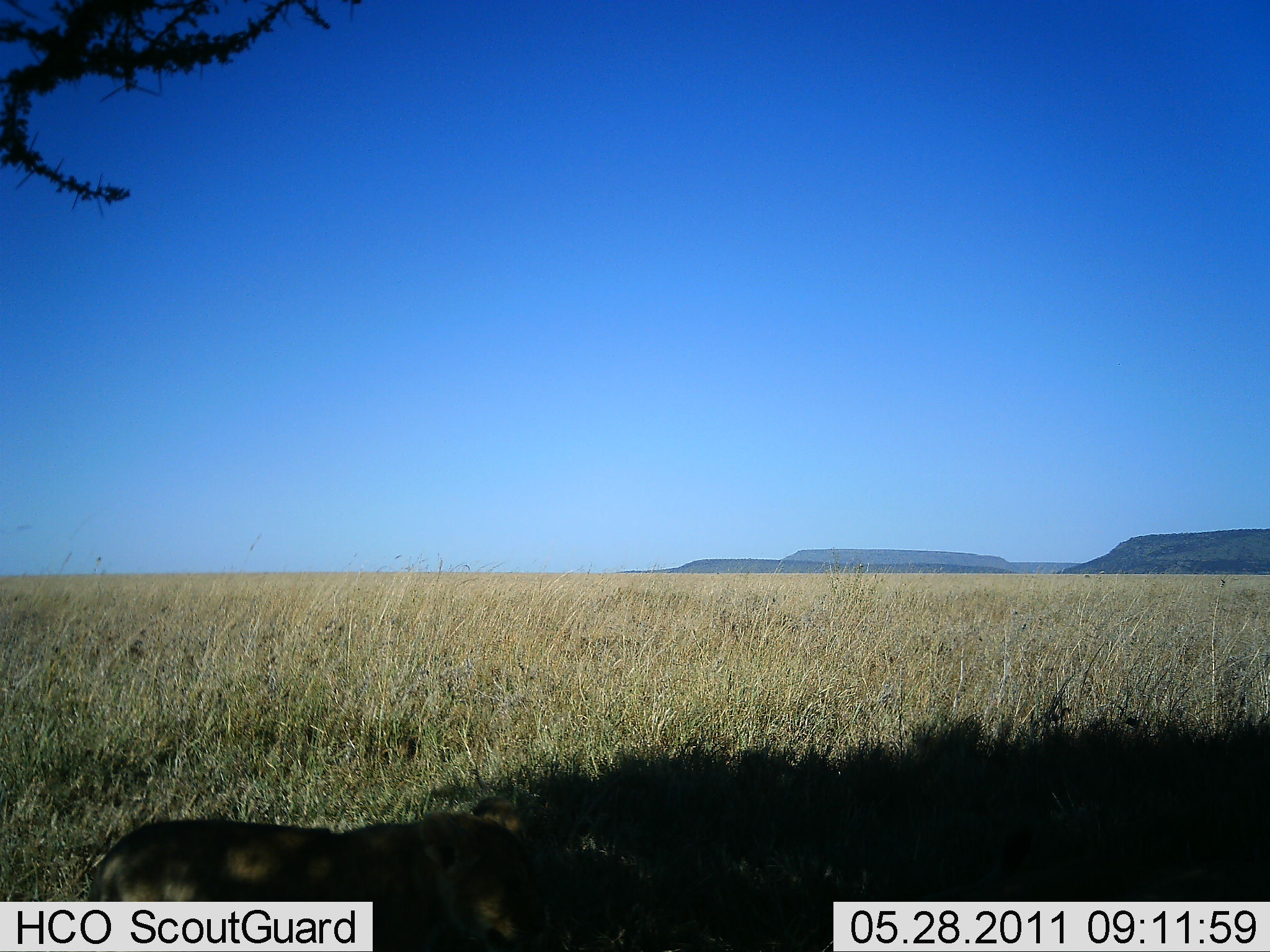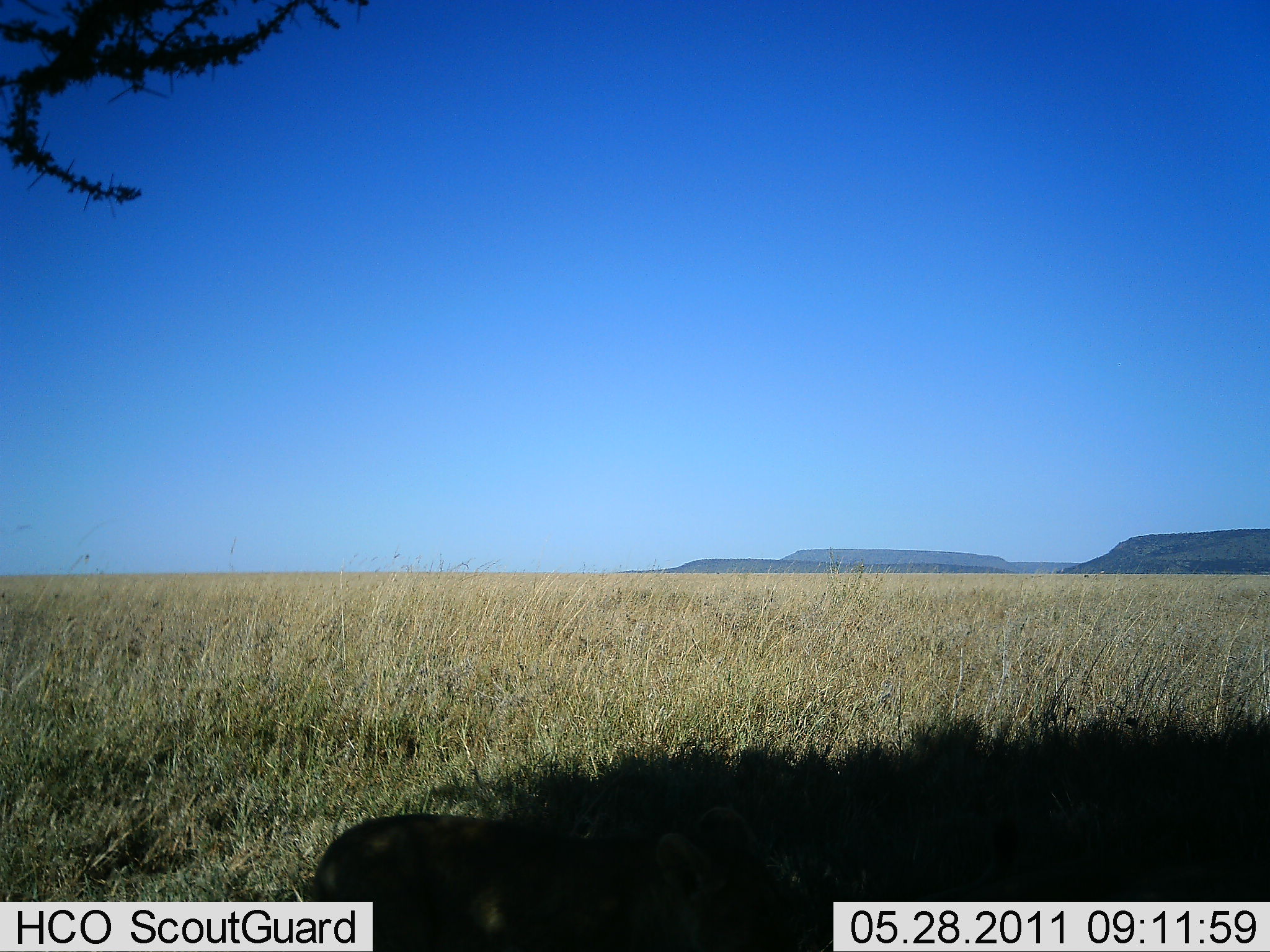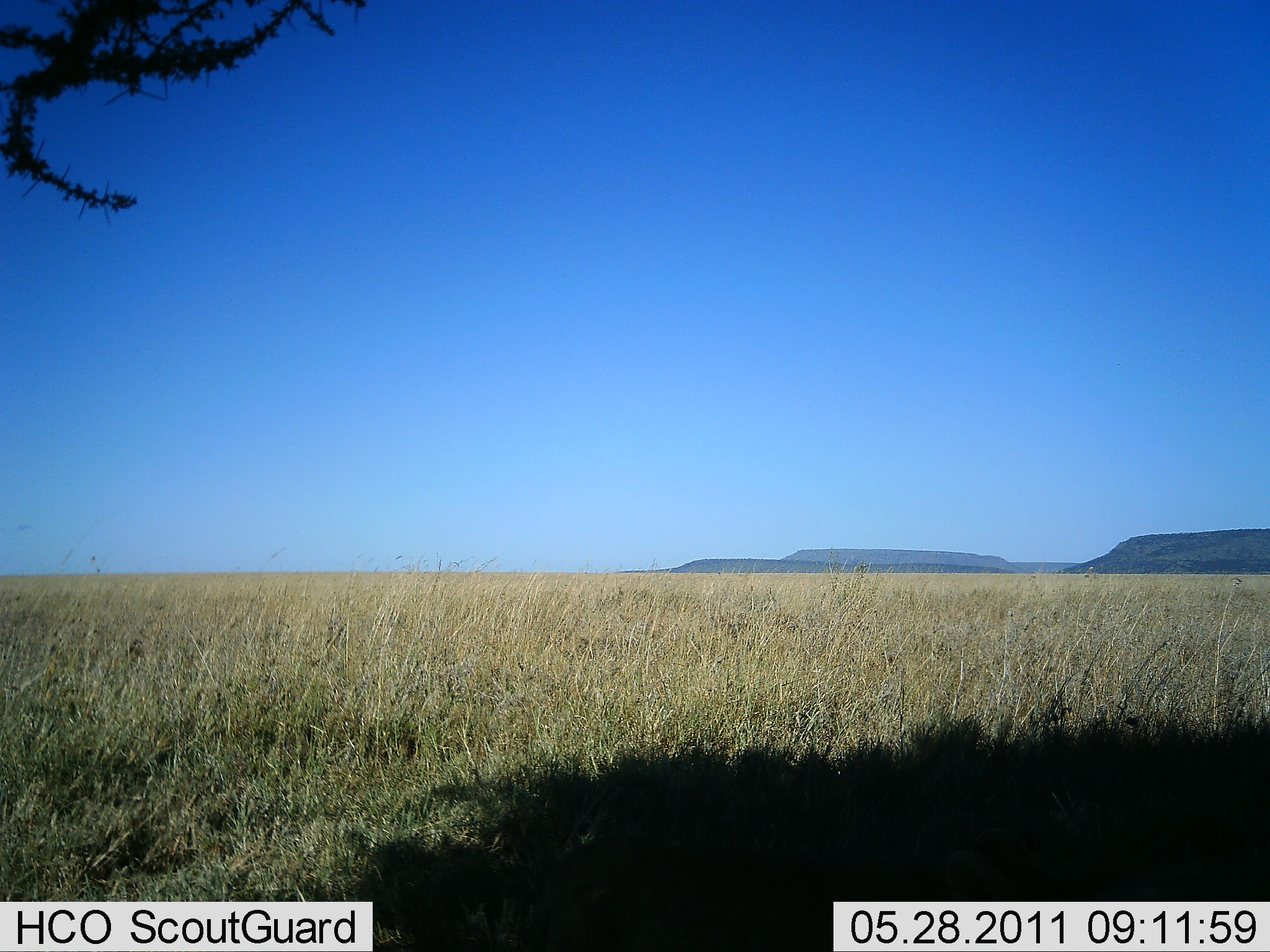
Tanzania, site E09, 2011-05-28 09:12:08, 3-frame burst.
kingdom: Animalia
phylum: Chordata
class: Mammalia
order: Carnivora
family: Felidae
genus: Panthera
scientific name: Panthera leo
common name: lion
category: lionfemale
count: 1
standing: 0%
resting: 20%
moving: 60%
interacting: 20%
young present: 40%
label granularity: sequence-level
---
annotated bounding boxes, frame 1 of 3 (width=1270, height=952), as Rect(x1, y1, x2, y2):
animal: Rect(85, 794, 648, 950)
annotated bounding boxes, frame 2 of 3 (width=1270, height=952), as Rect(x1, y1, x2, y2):
animal: Rect(303, 797, 793, 952)